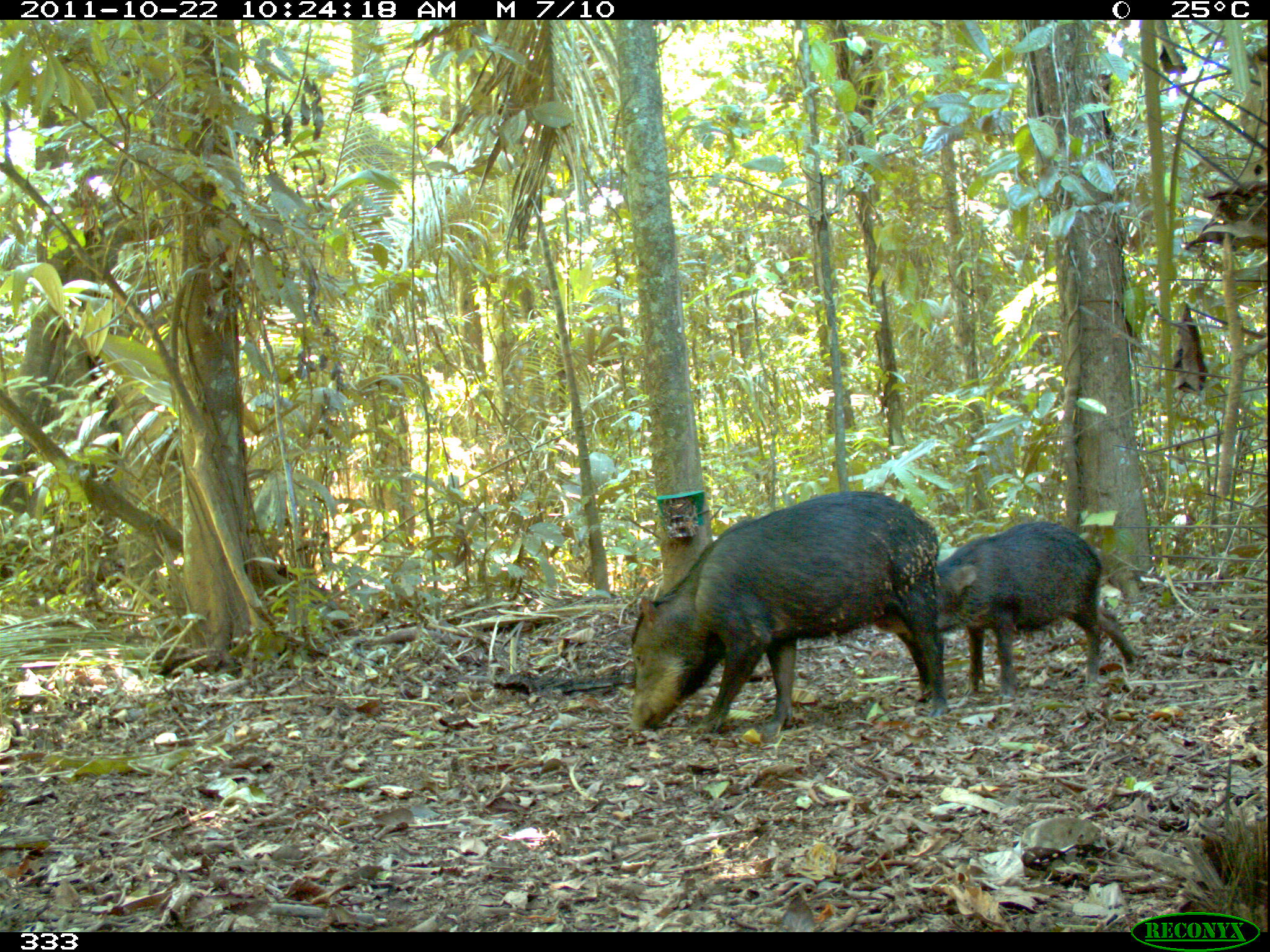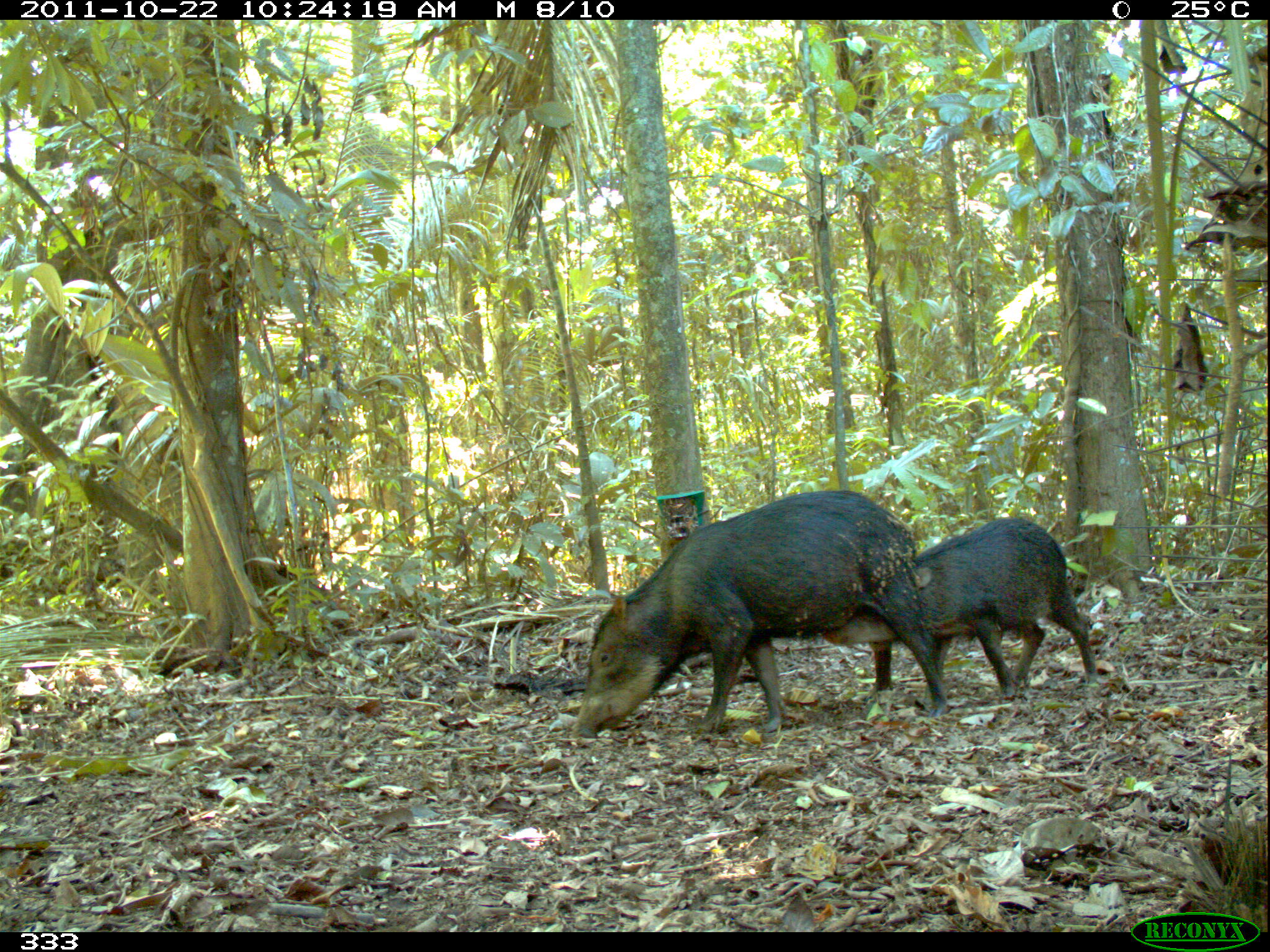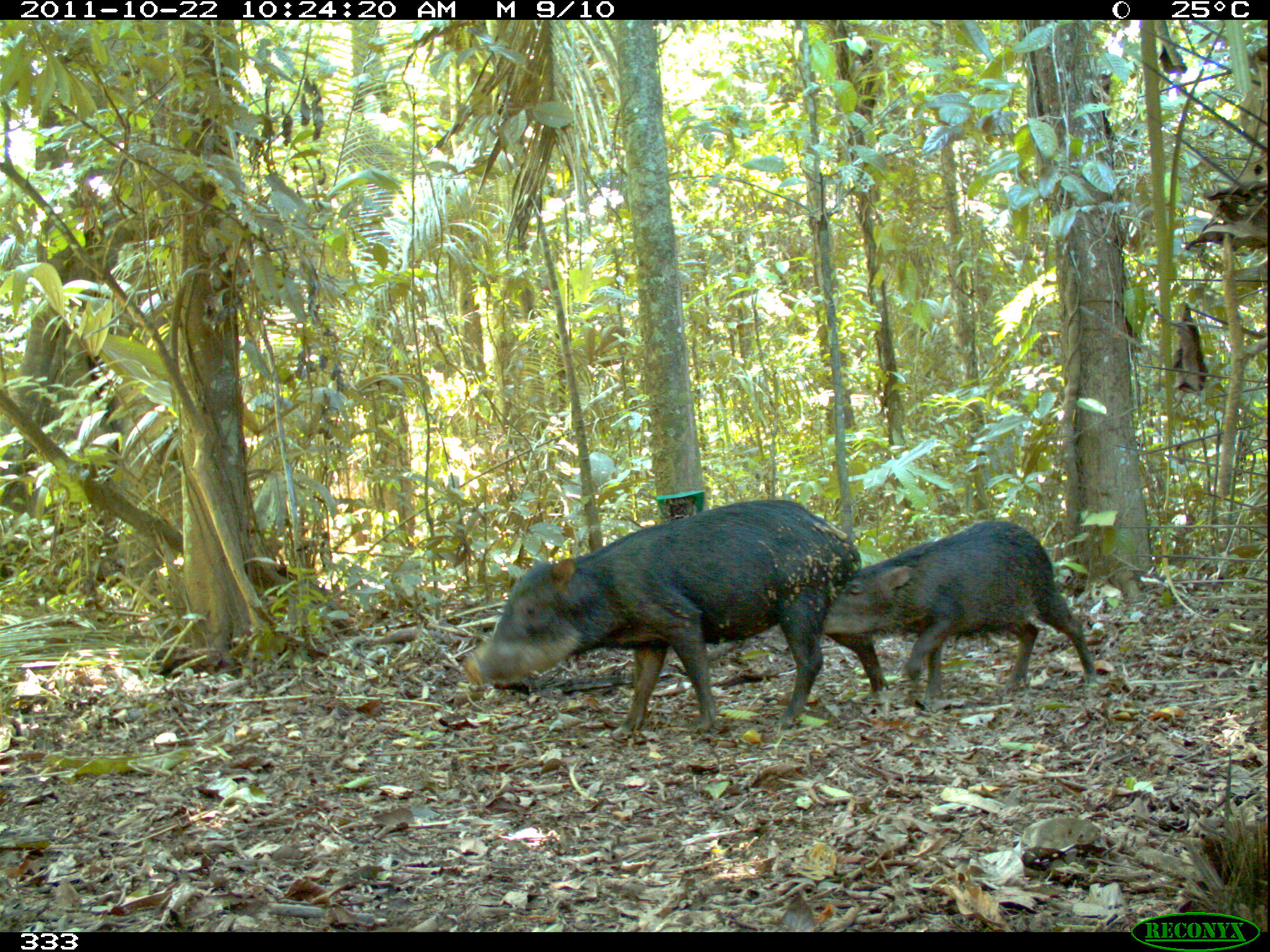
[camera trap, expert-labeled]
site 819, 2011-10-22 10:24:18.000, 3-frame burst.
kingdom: Animalia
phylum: Chordata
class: Mammalia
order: Artiodactyla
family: Tayassuidae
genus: Tayassu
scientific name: Tayassu pecari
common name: white-lipped peccary